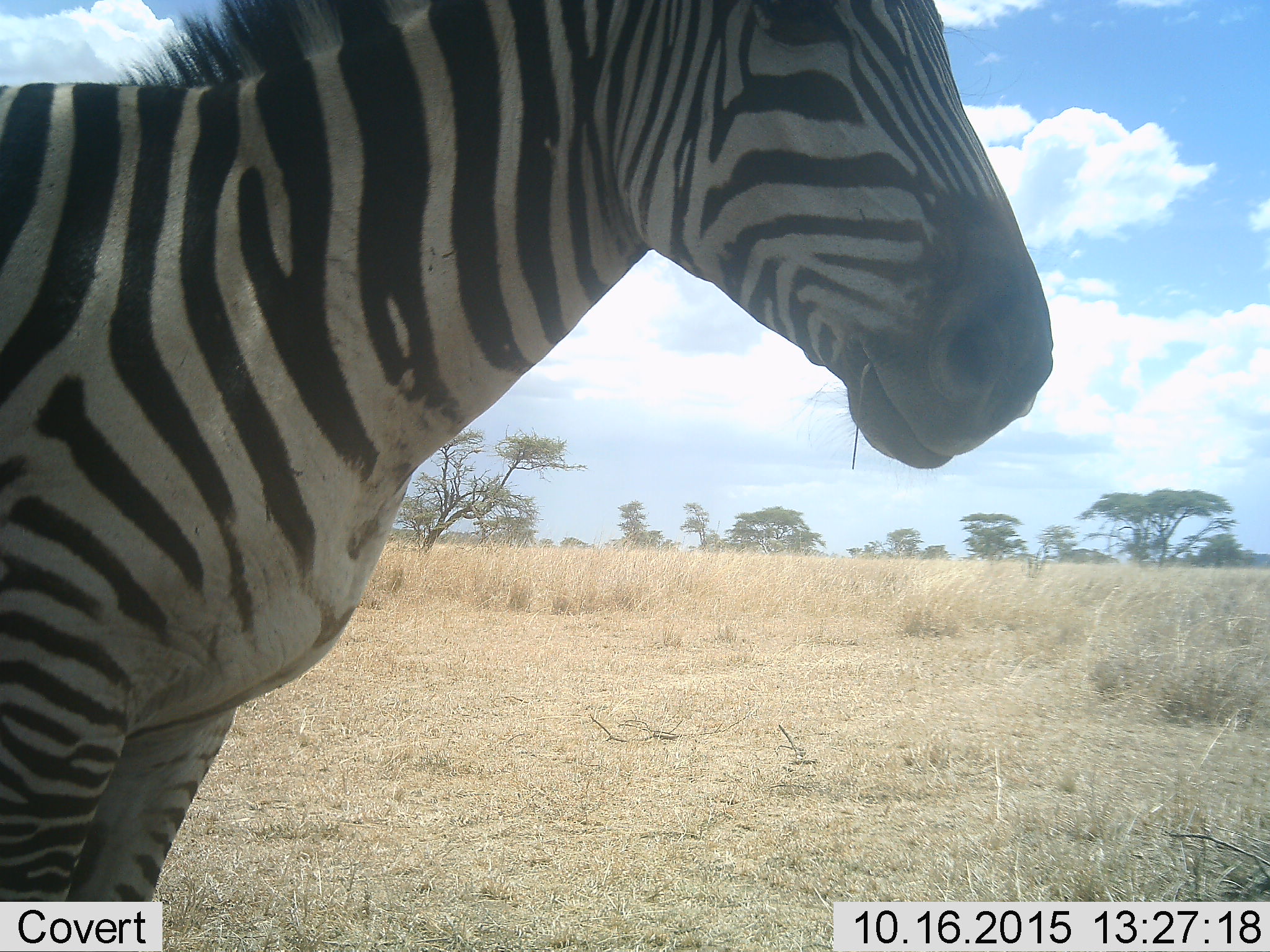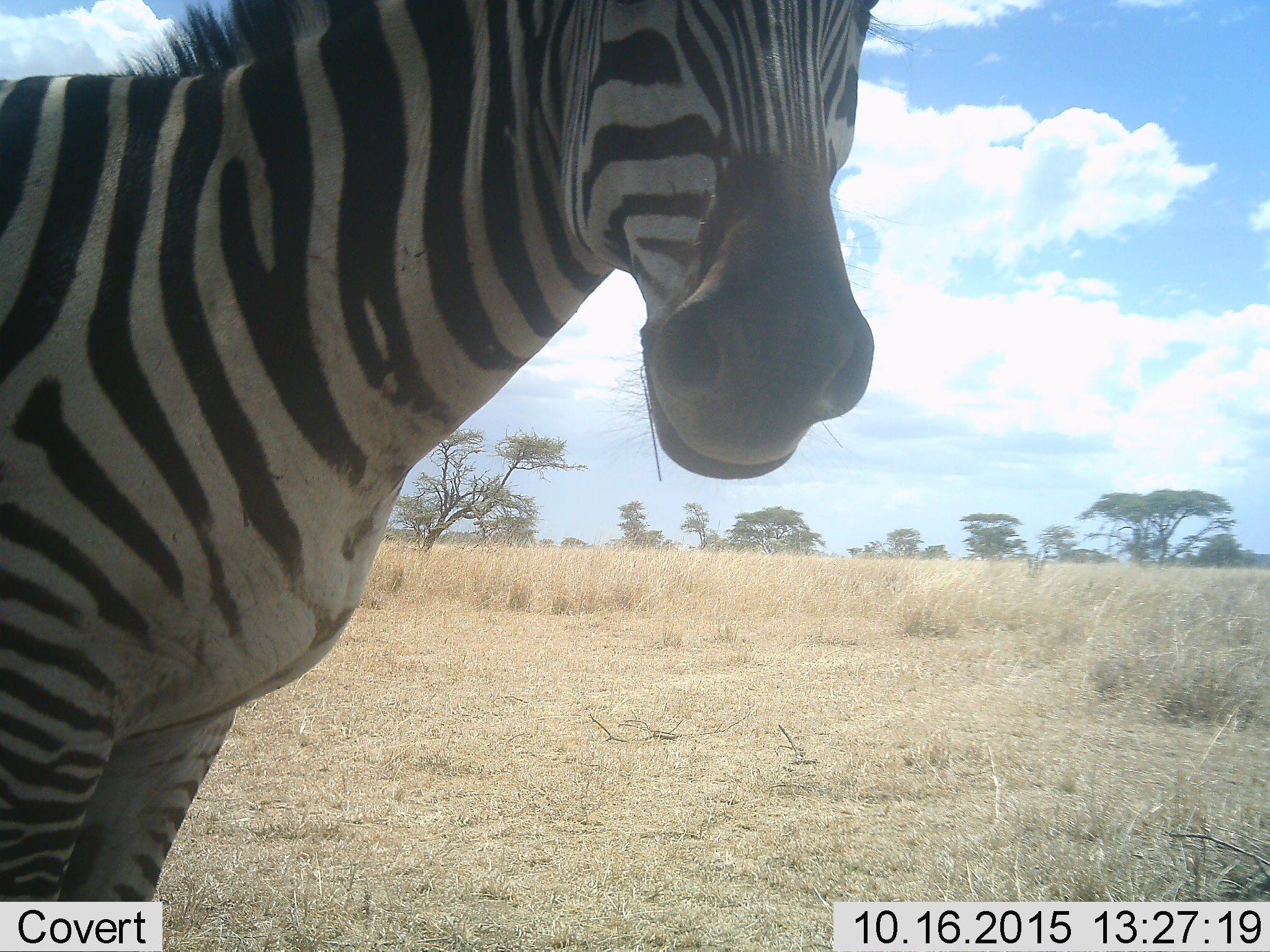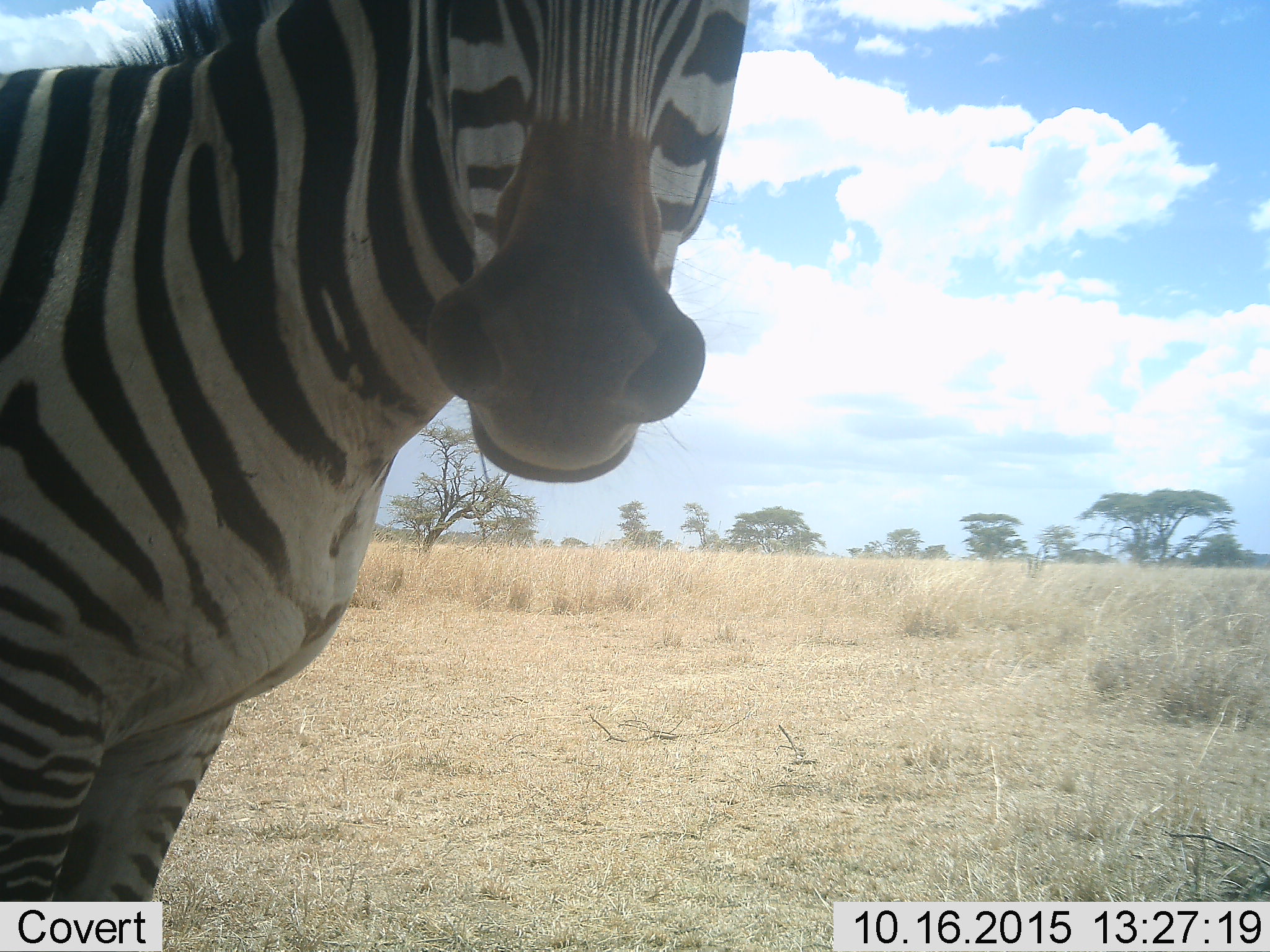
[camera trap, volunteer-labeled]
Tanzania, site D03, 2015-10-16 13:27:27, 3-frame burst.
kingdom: Animalia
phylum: Chordata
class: Mammalia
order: Perissodactyla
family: Equidae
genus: Equus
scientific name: Equus quagga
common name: plains zebra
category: zebra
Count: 1.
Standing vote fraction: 78%.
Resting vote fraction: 0%.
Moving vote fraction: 0%.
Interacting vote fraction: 11%.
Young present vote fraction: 0%.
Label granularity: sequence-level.